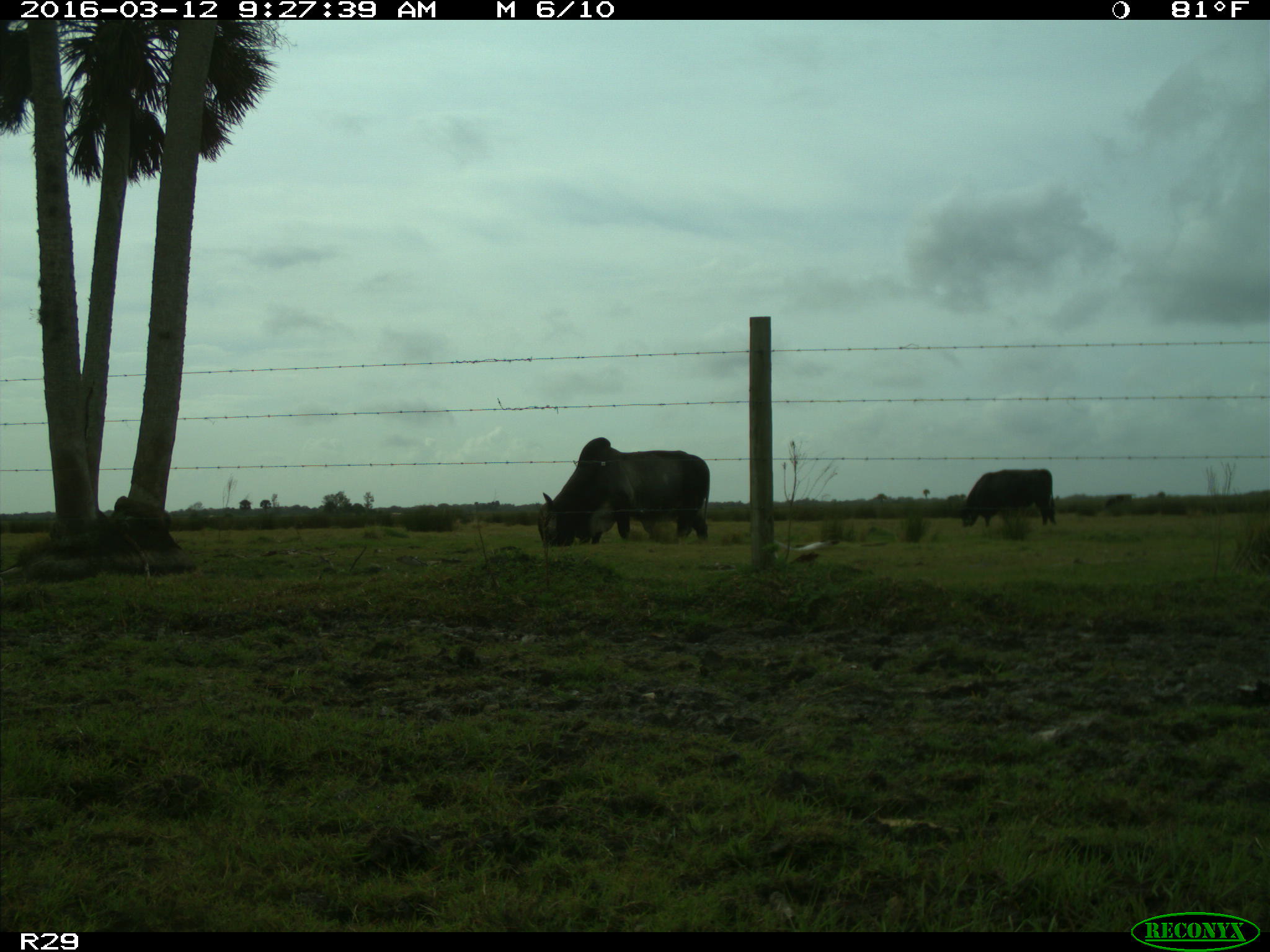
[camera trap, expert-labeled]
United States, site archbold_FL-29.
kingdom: Animalia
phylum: Chordata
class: Mammalia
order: Artiodactyla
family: Bovidae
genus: Bos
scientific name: Bos taurus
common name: domestic cow